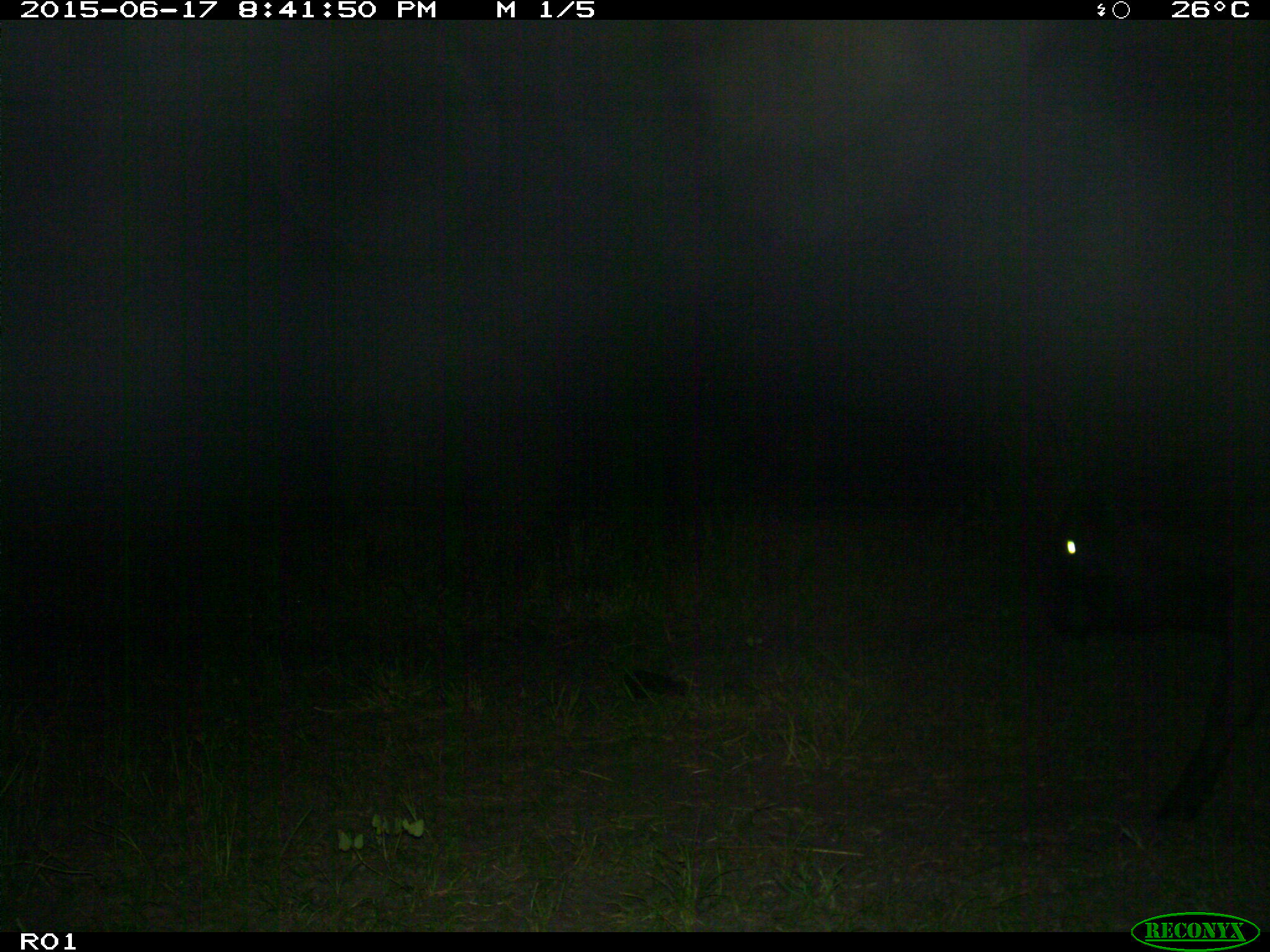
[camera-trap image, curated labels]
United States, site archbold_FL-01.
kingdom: Animalia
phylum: Chordata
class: Mammalia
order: Artiodactyla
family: Bovidae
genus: Bos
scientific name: Bos taurus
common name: domestic cow